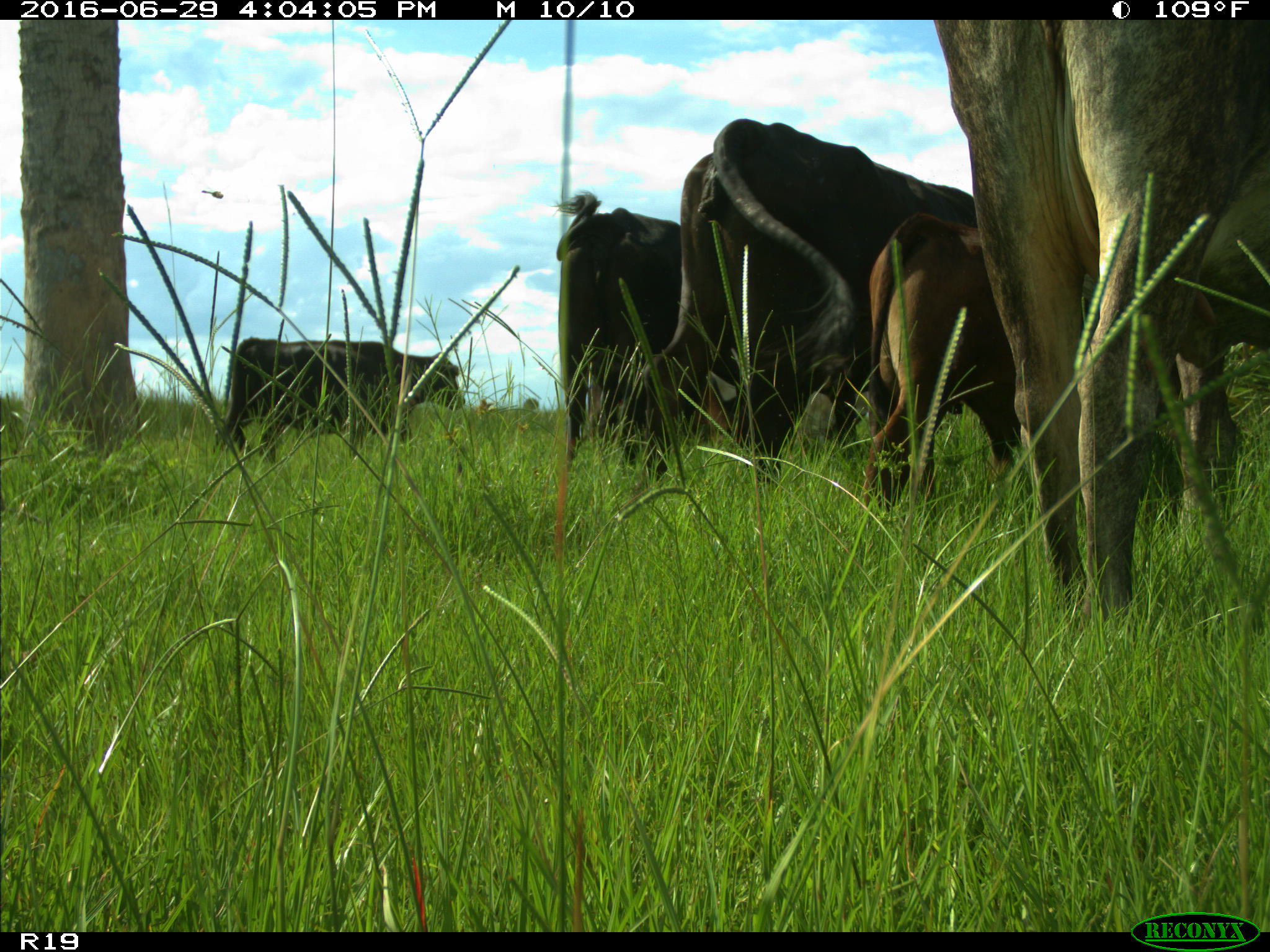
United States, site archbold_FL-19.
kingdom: Animalia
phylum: Chordata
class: Mammalia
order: Artiodactyla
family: Bovidae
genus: Bos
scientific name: Bos taurus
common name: domestic cow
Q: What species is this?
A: Bos taurus (domestic cow).